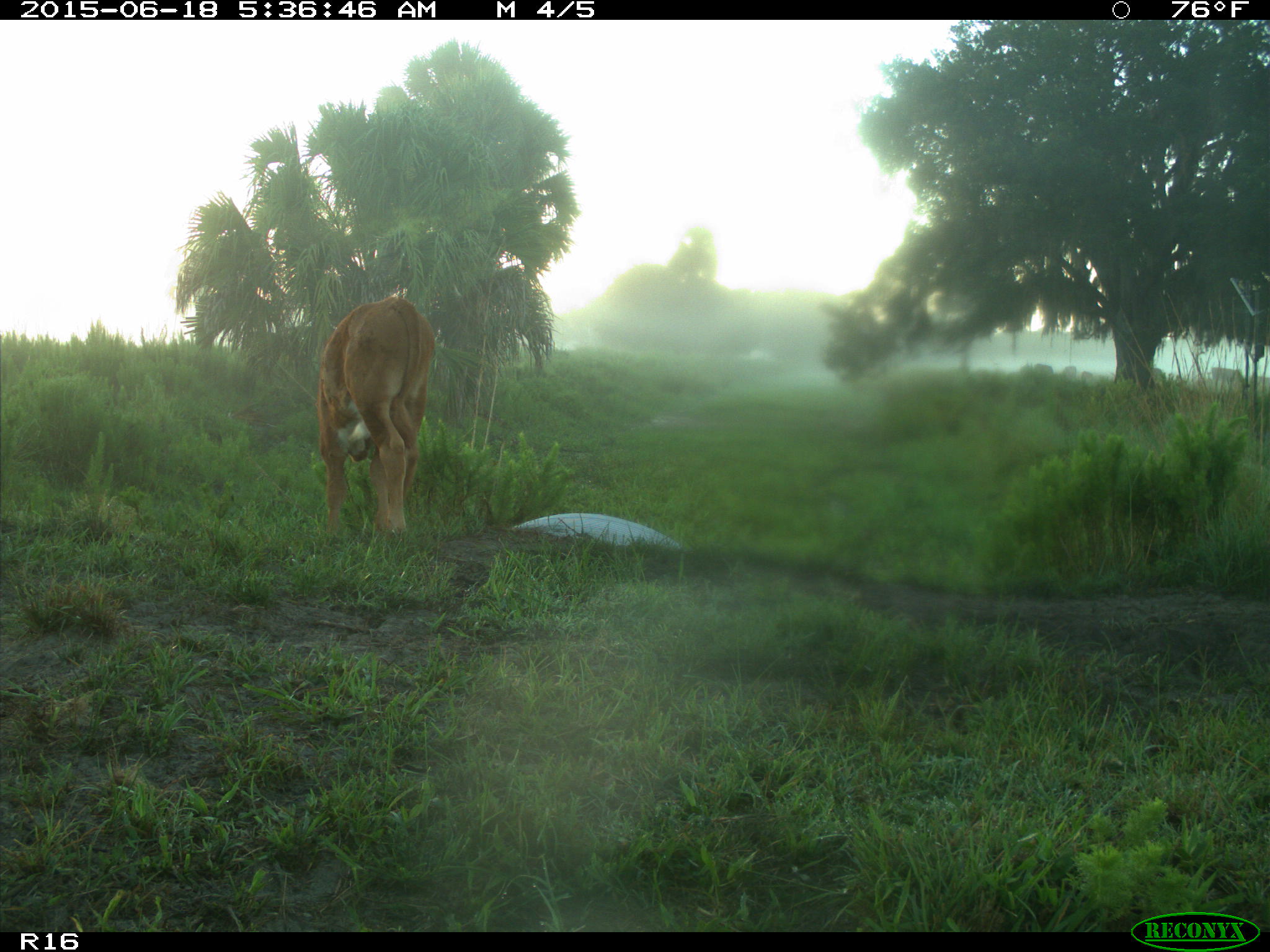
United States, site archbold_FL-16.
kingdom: Animalia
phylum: Chordata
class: Mammalia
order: Artiodactyla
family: Bovidae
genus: Bos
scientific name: Bos taurus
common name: domestic cow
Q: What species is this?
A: Bos taurus (domestic cow).